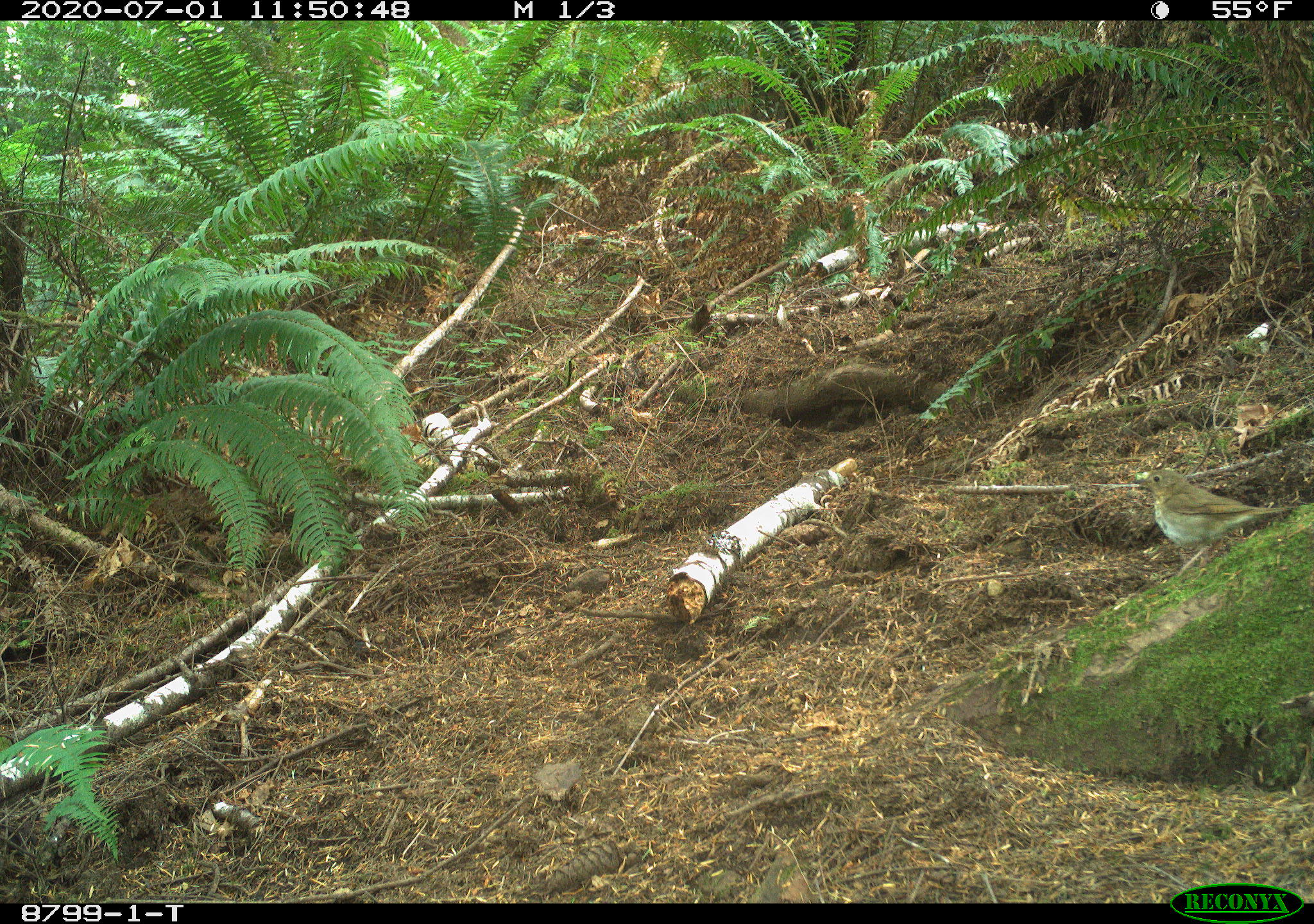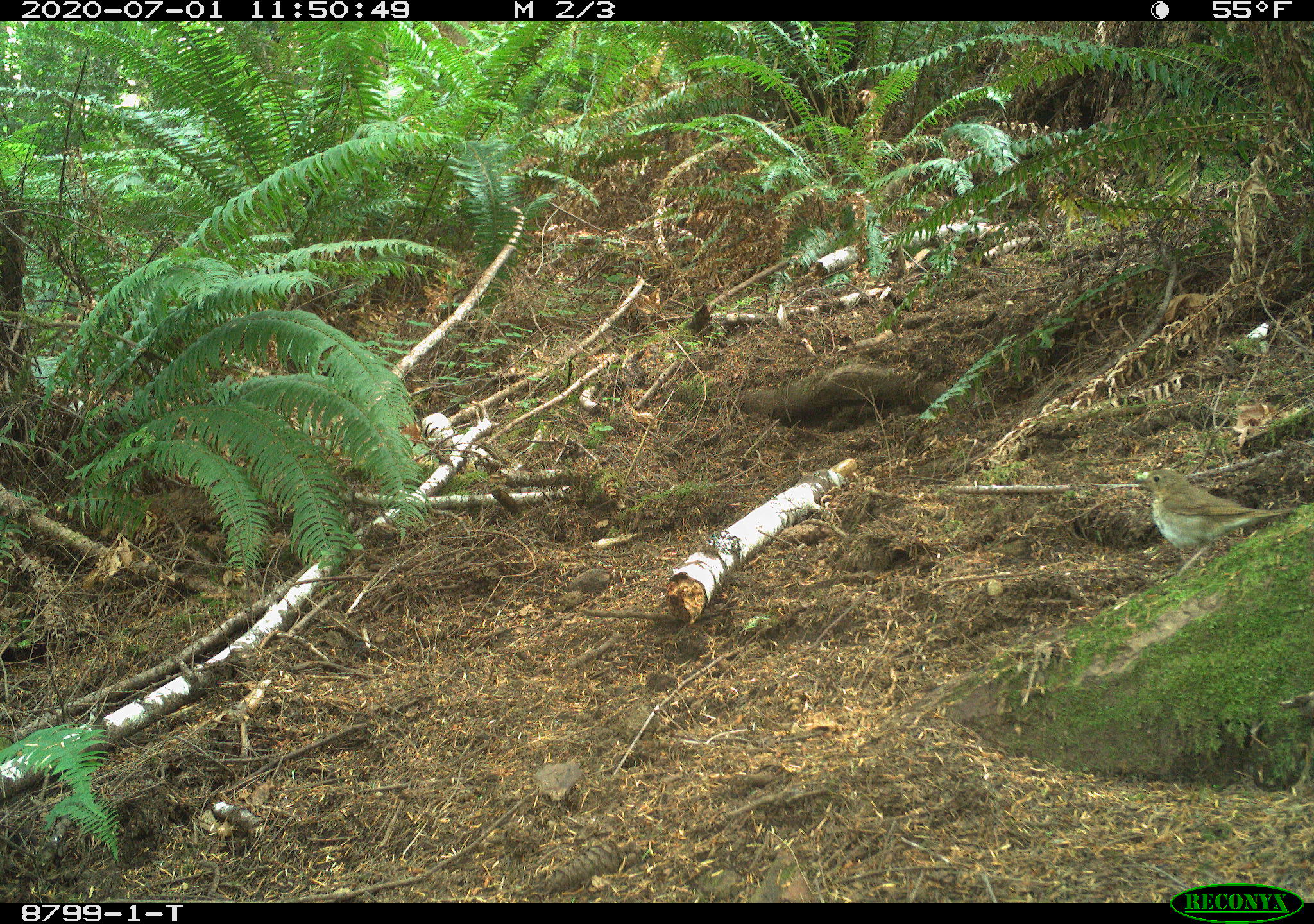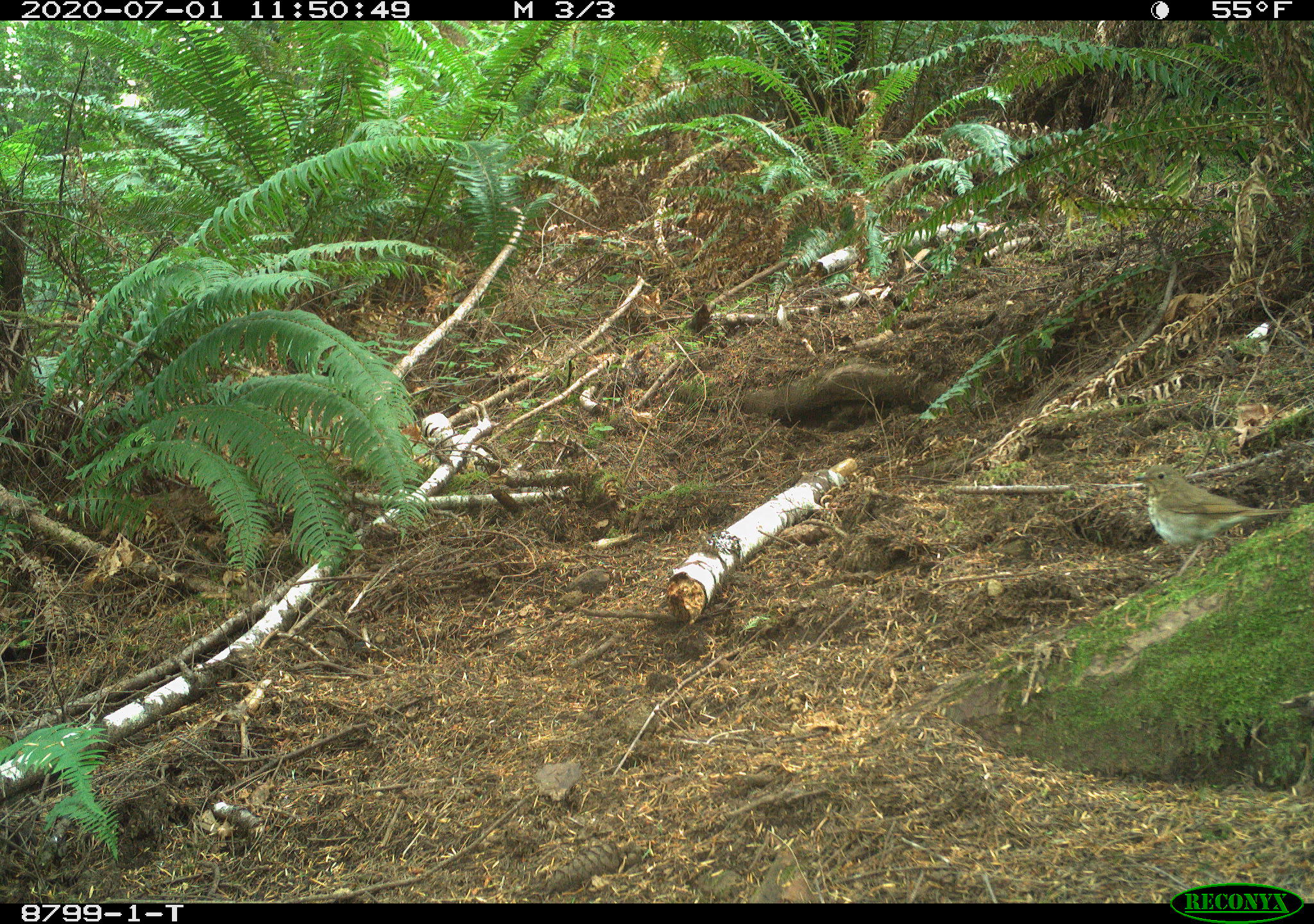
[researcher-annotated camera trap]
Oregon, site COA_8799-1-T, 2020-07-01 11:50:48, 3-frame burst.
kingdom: Animalia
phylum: Chordata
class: Aves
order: Passeriformes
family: Turdidae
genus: Catharus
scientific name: Catharus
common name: brown thrushes and nightingale-thrushes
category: catharus species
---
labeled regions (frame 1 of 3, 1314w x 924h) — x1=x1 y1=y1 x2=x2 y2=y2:
catharus species: x1=1124 y1=461 x2=1309 y2=590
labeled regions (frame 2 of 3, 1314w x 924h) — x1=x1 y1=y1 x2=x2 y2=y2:
catharus species: x1=1126 y1=456 x2=1305 y2=594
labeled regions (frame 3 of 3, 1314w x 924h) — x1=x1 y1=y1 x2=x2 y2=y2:
catharus species: x1=1124 y1=458 x2=1307 y2=593